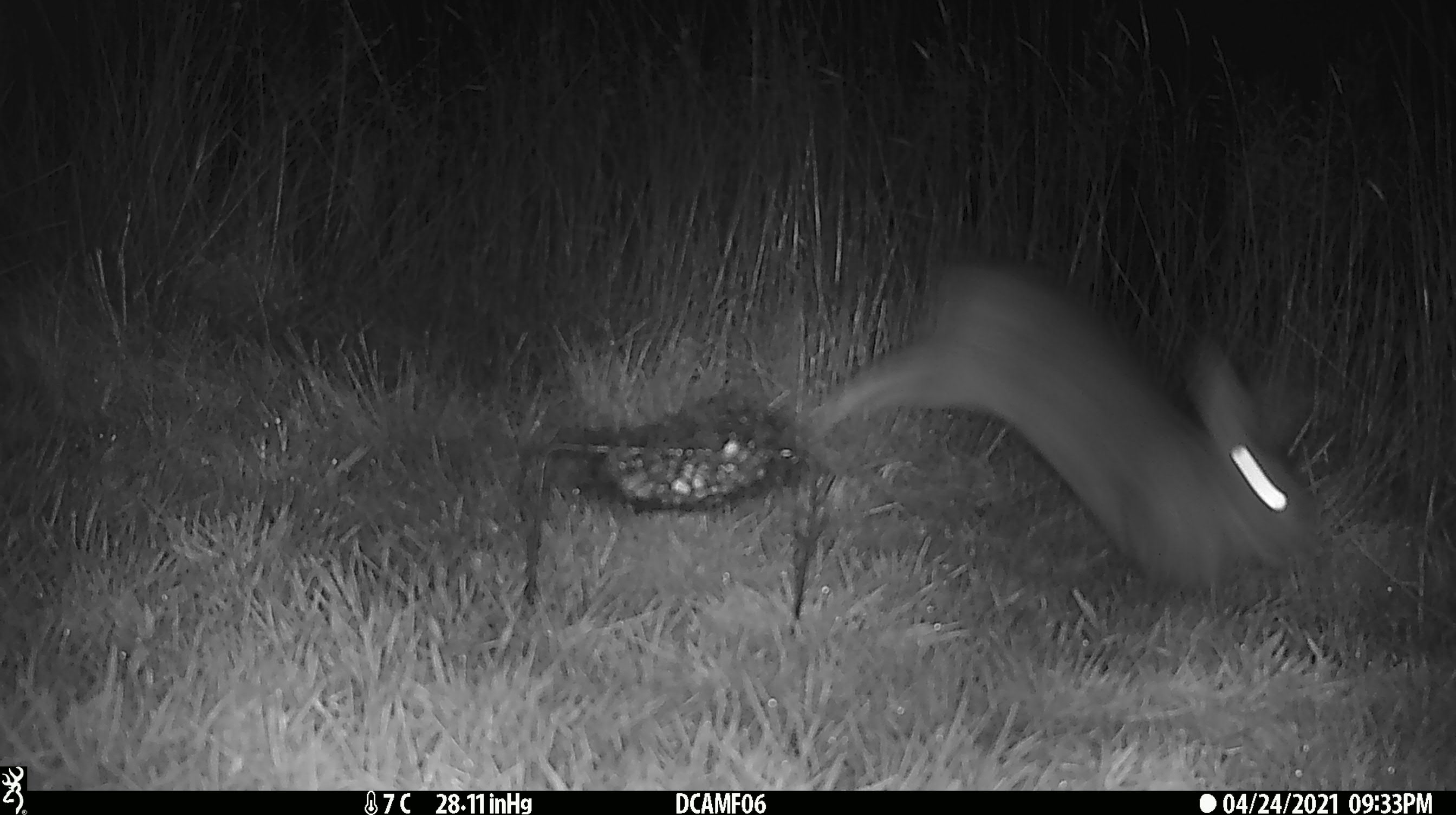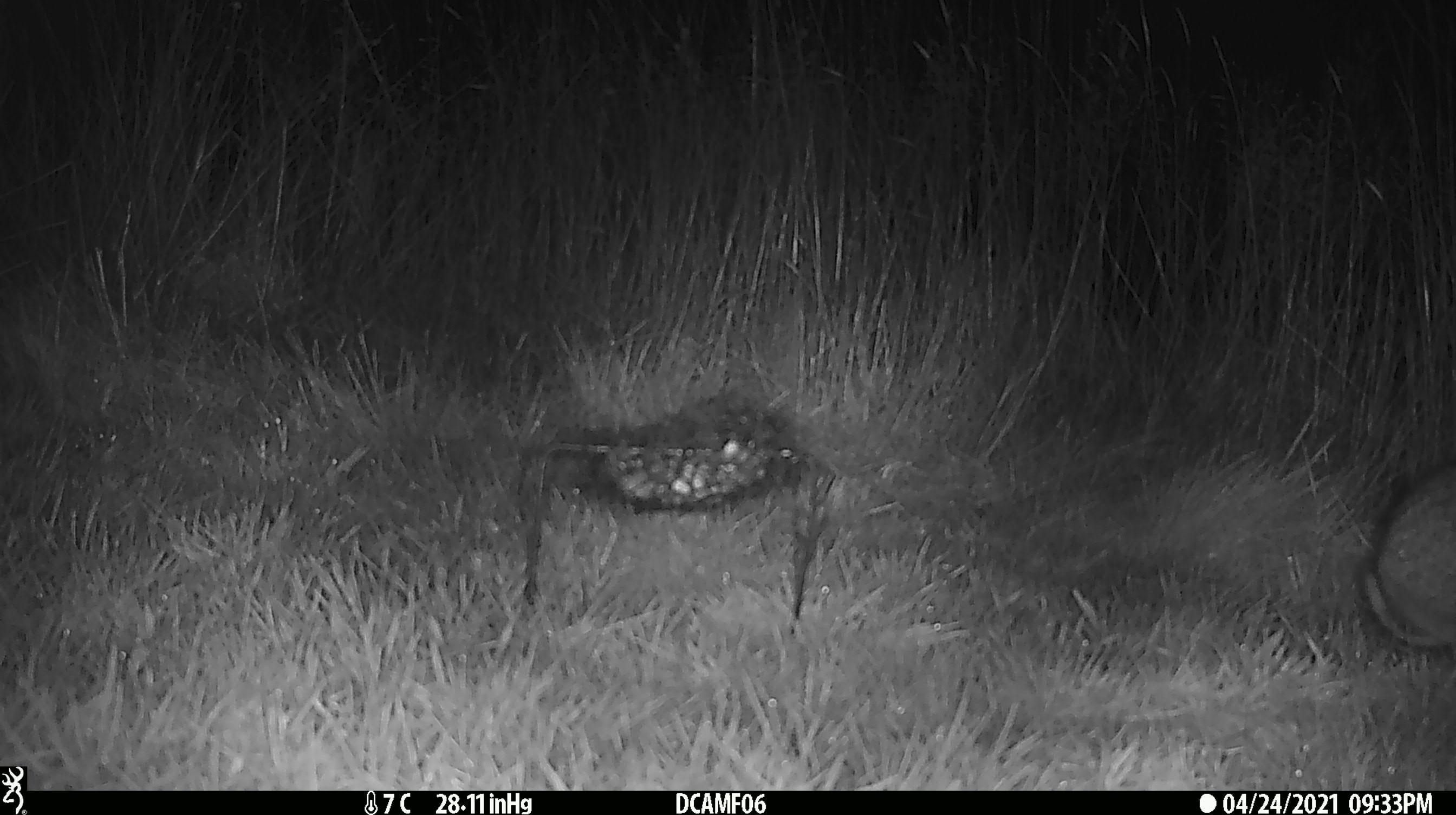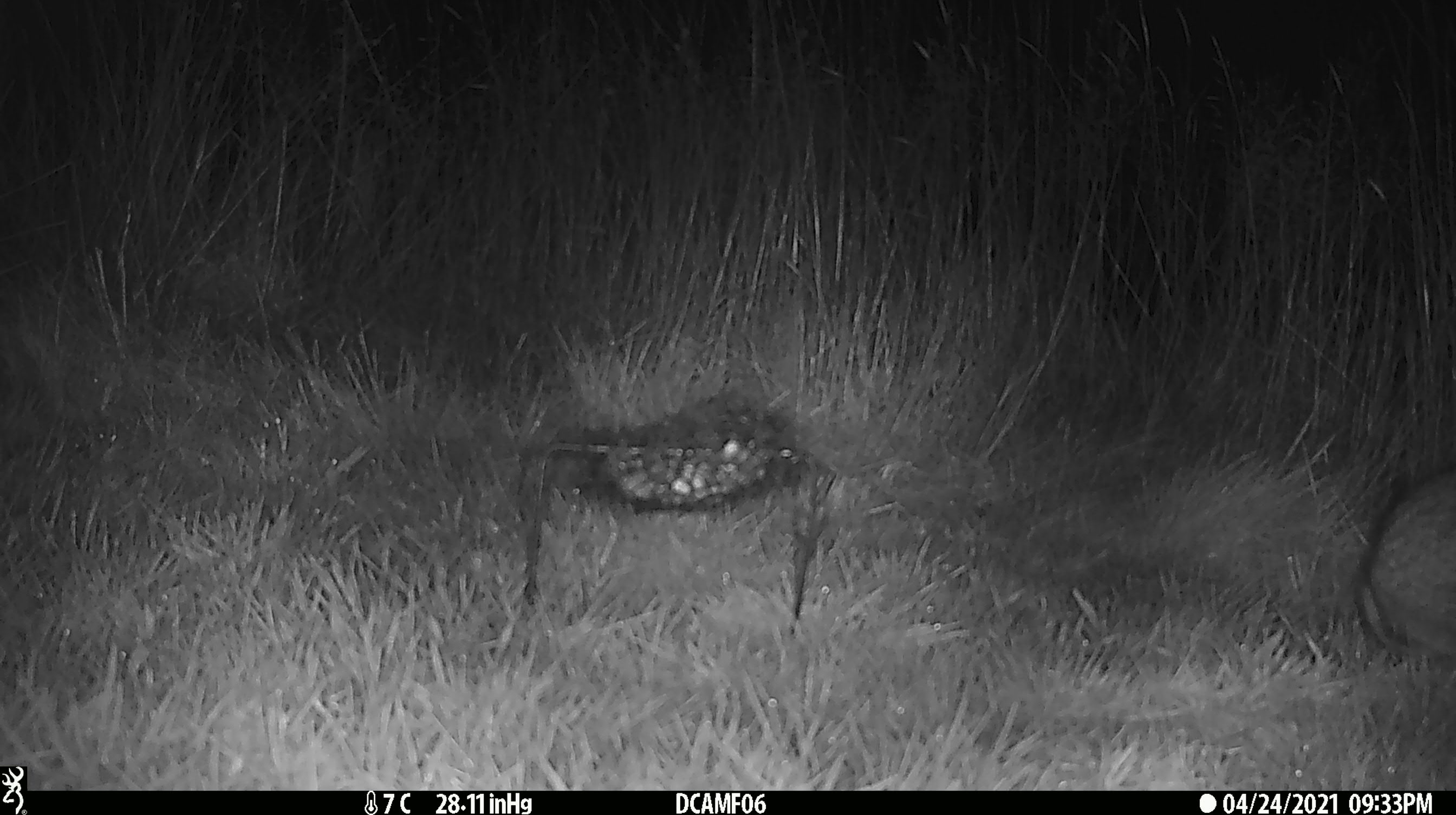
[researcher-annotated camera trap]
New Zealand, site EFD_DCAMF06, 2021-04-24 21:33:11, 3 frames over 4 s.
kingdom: Animalia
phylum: Chordata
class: Mammalia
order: Lagomorpha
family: Leporidae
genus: Lepus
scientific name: Lepus europaeus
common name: brown hare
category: hare